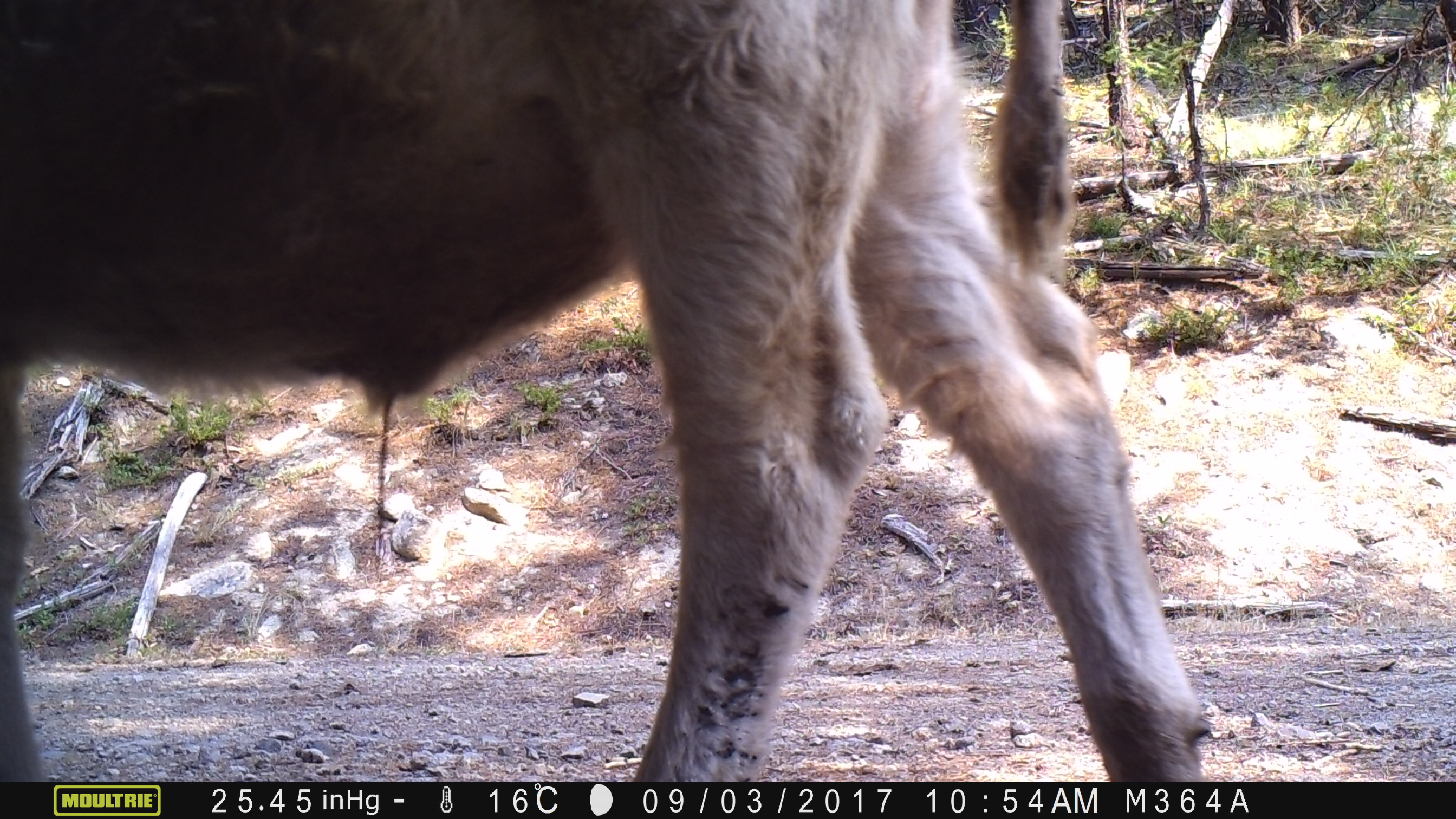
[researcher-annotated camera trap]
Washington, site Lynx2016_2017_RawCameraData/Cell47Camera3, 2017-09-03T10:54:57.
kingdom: Animalia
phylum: Chordata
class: Mammalia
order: Artiodactyla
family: Bovidae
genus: Bos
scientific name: Bos taurus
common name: domestic cattle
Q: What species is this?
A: Domestic cattle (Bos taurus).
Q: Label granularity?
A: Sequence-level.